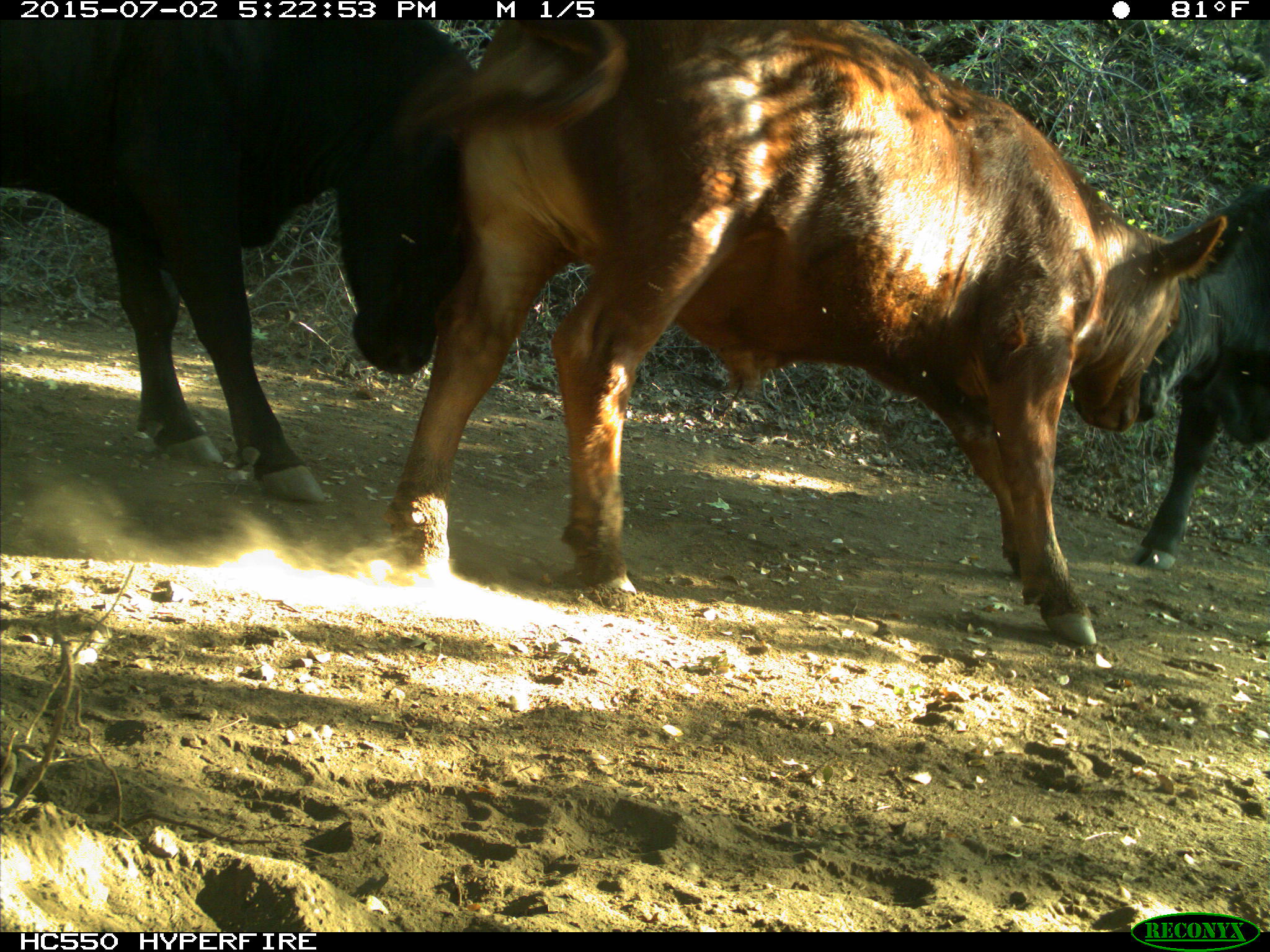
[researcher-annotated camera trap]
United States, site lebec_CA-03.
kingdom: Animalia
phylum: Chordata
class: Mammalia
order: Artiodactyla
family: Bovidae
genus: Bos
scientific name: Bos taurus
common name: domestic cow